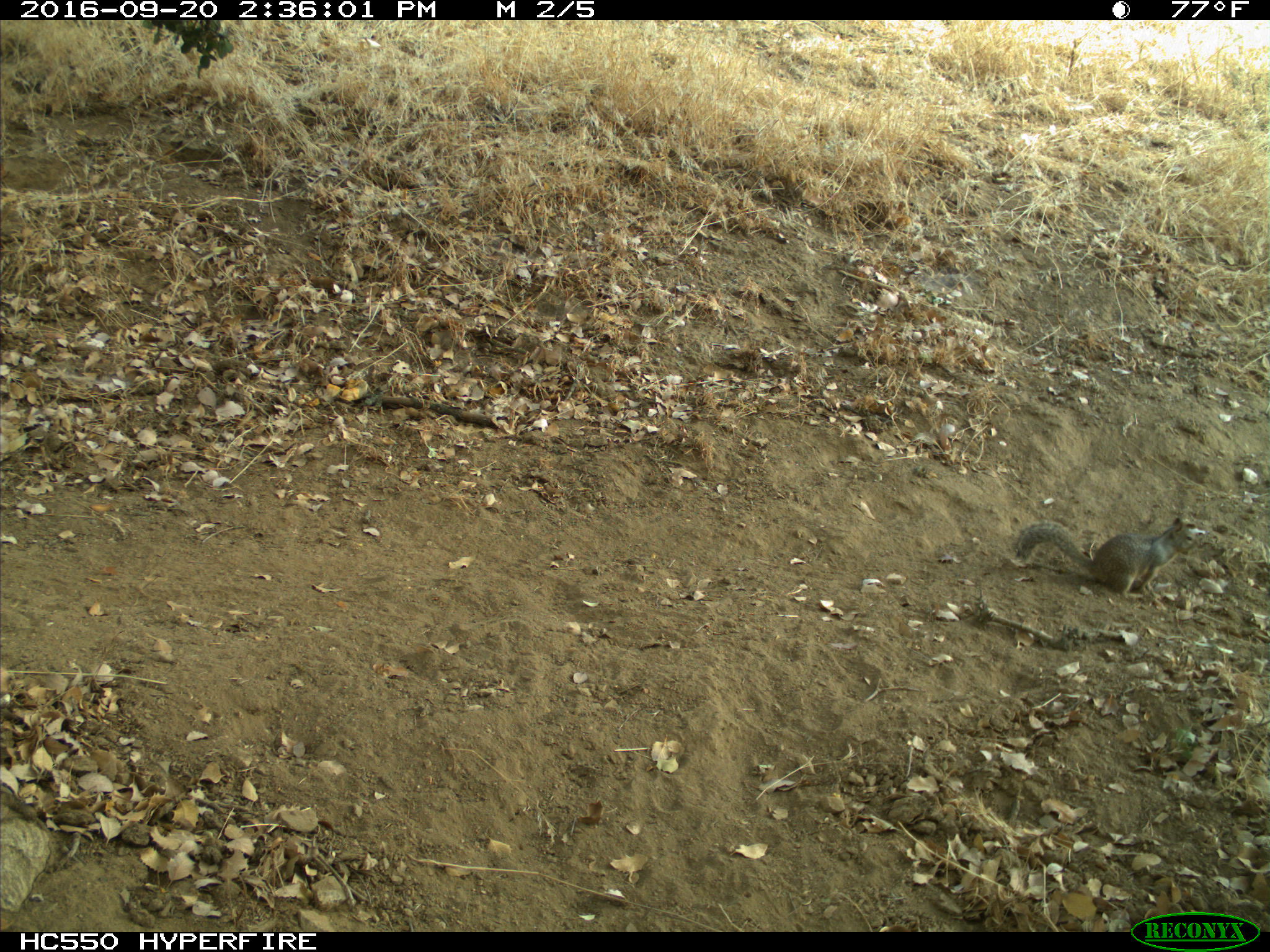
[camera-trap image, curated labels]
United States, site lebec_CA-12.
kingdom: Animalia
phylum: Chordata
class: Mammalia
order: Rodentia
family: Sciuridae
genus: Otospermophilus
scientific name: Otospermophilus beecheyi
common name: california ground squirrel